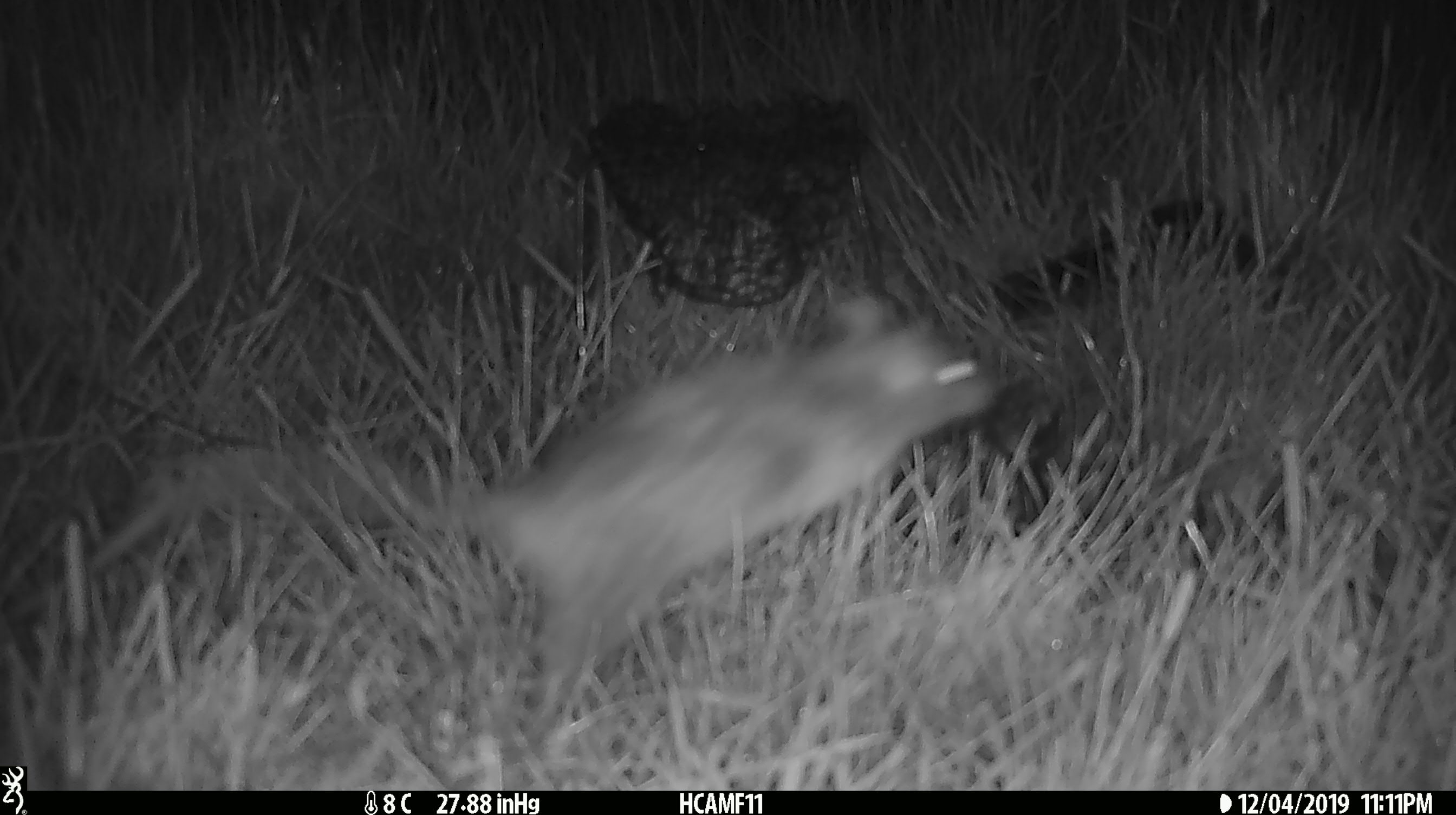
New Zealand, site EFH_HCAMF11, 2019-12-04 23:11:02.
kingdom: Animalia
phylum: Chordata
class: Mammalia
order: Rodentia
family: Muridae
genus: Rattus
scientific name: Rattus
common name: rat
Rat (Rattus).